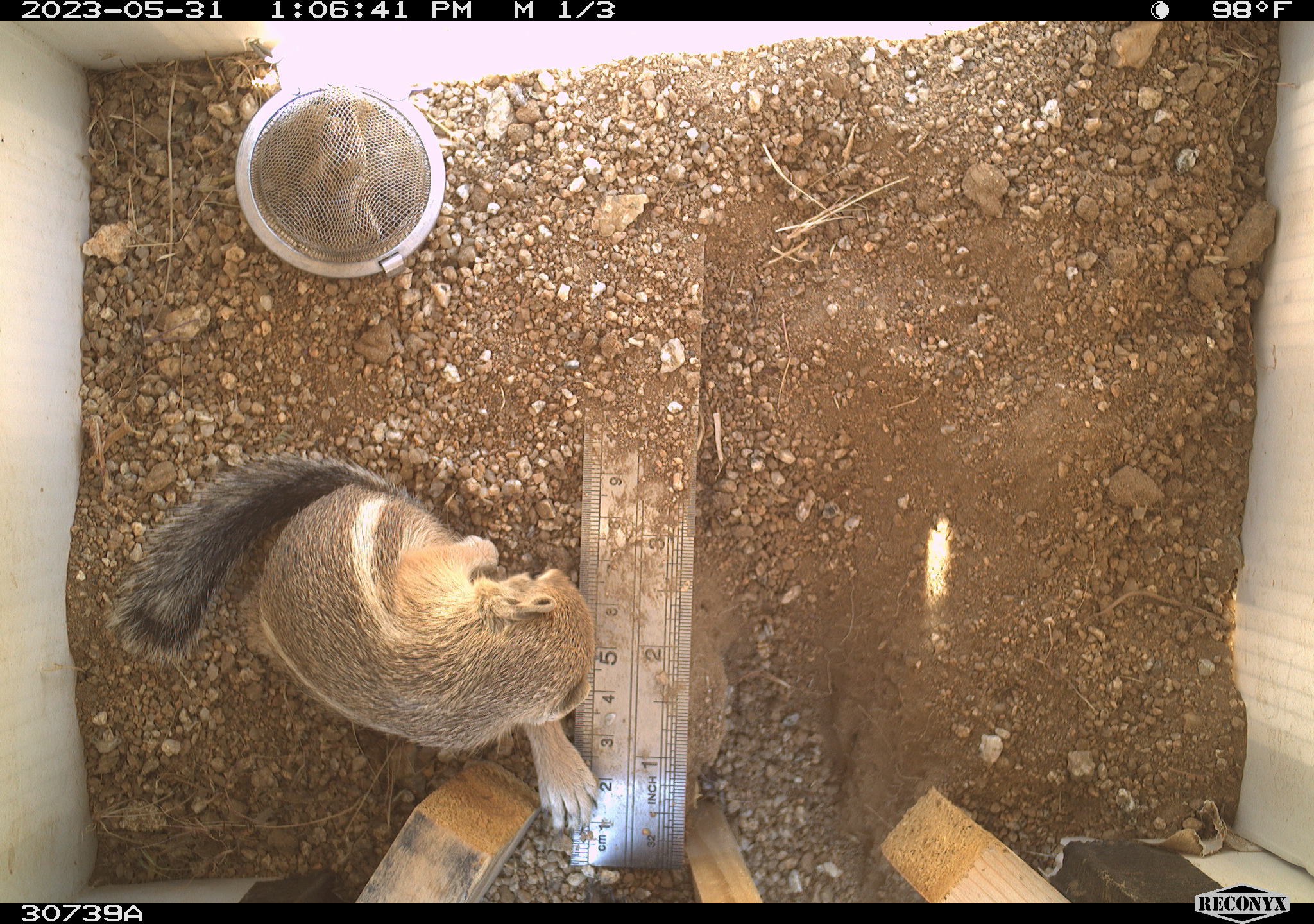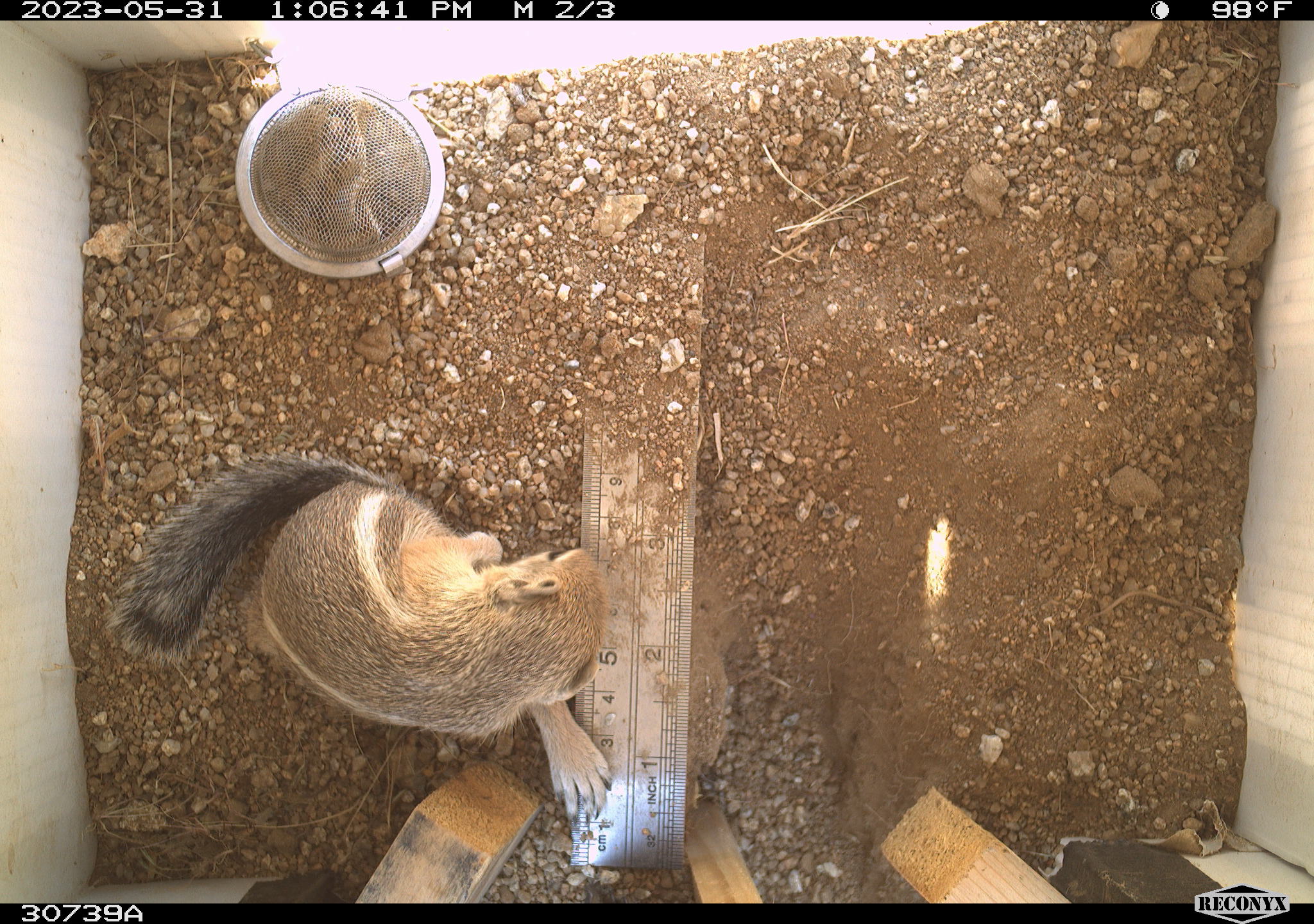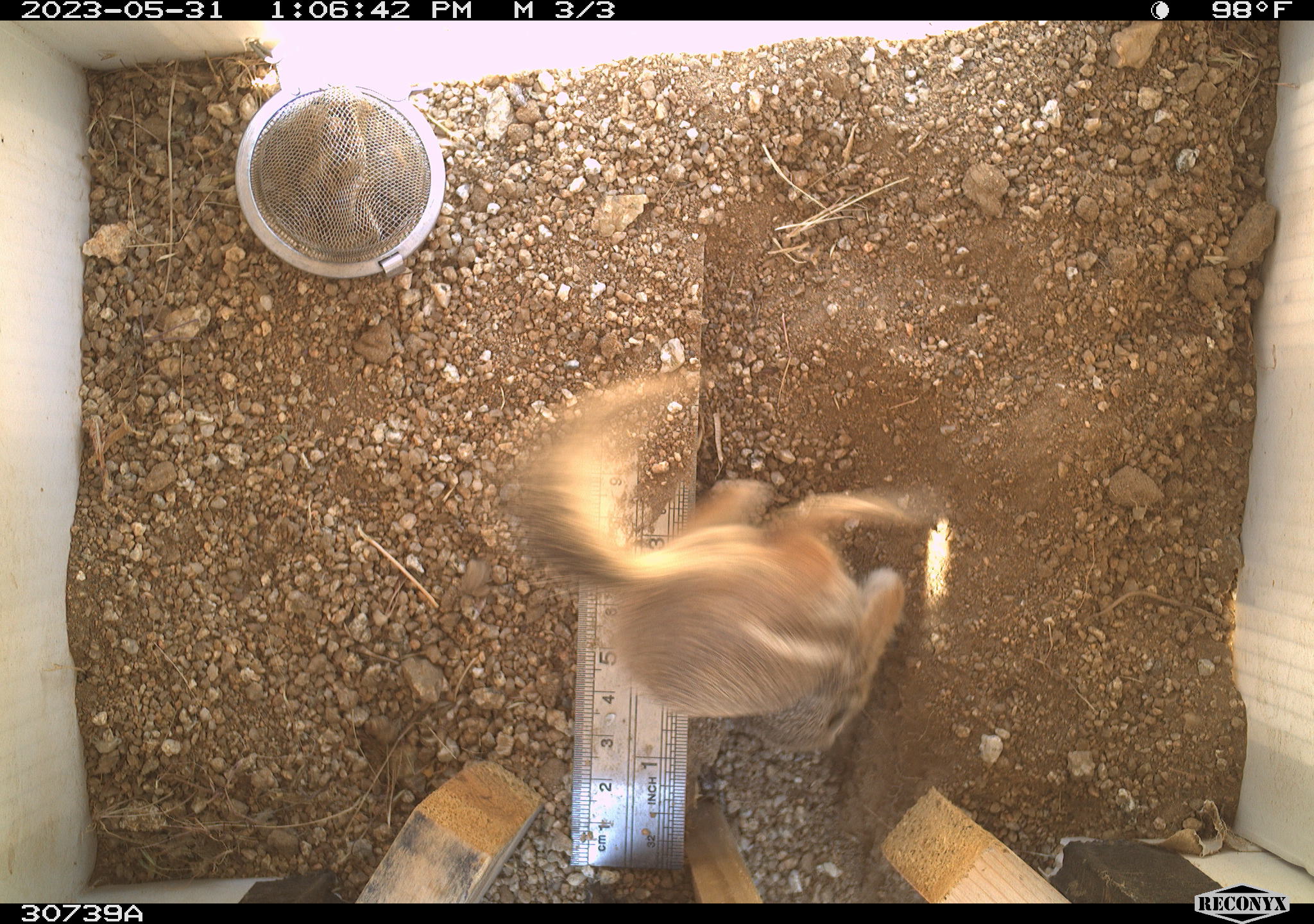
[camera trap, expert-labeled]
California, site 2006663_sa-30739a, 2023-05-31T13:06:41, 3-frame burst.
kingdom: Animalia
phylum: Chordata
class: Mammalia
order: Rodentia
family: Sciuridae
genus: Ammospermophilus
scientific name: Ammospermophilus leucurus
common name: white-tailed antelope squirrel